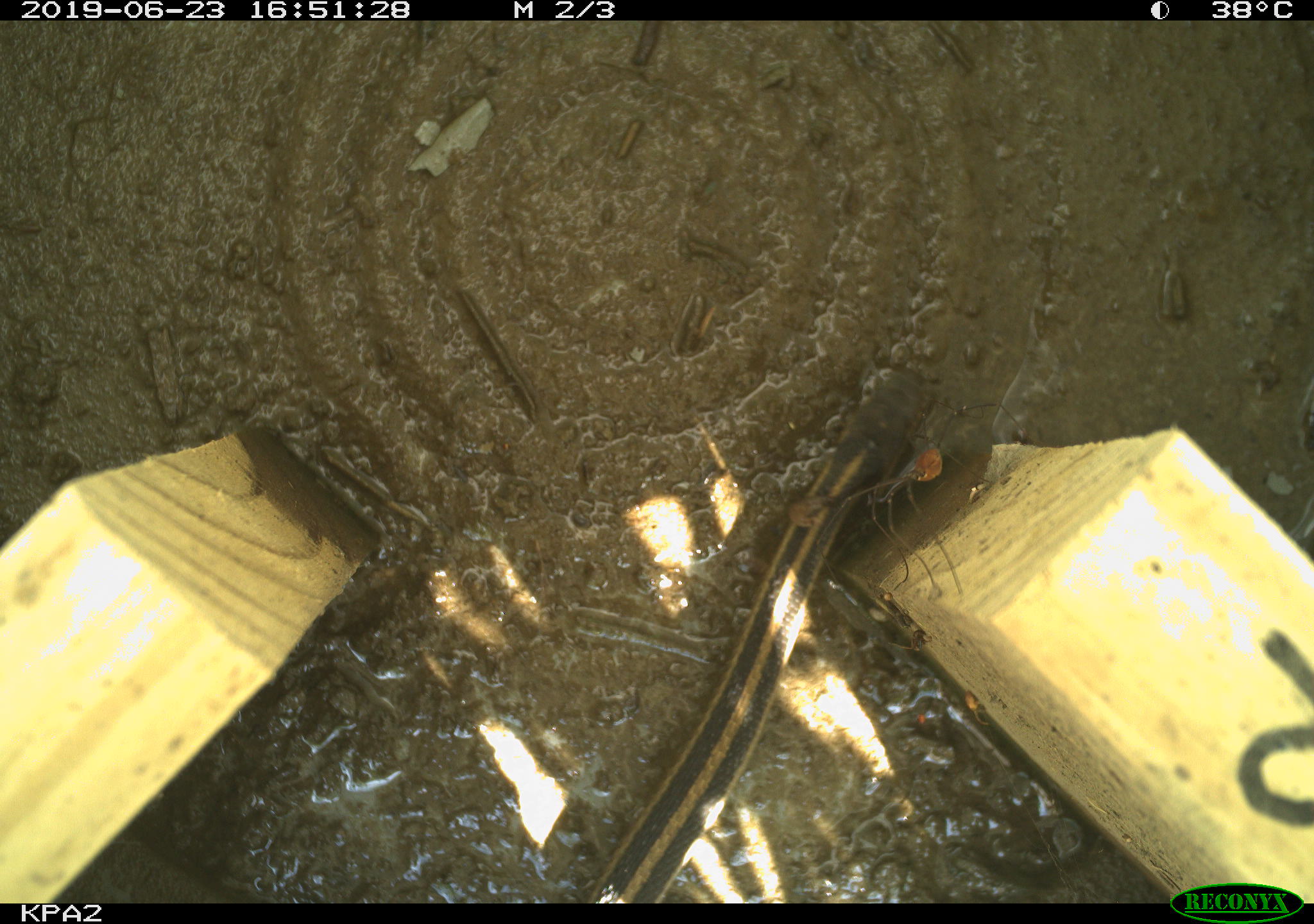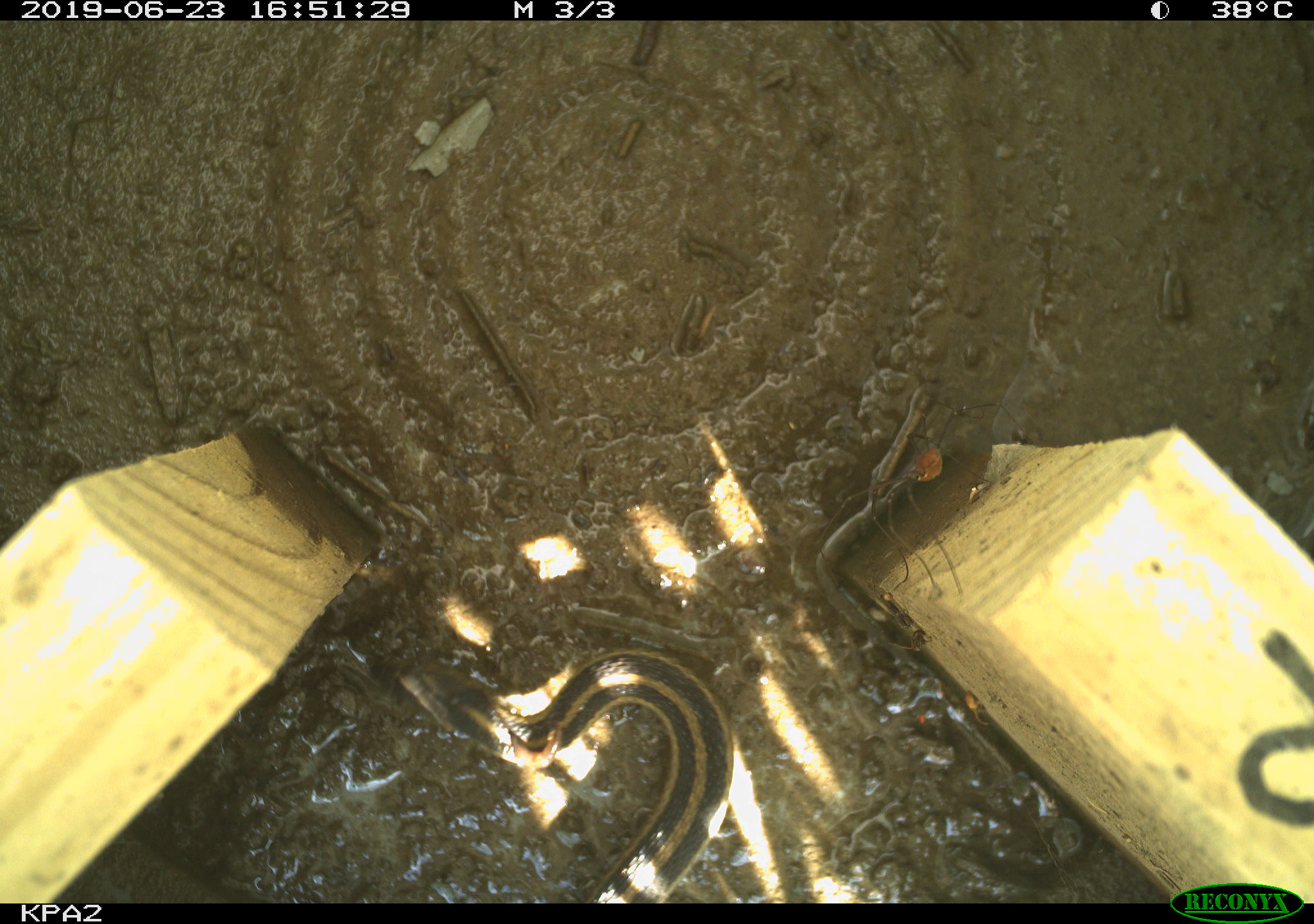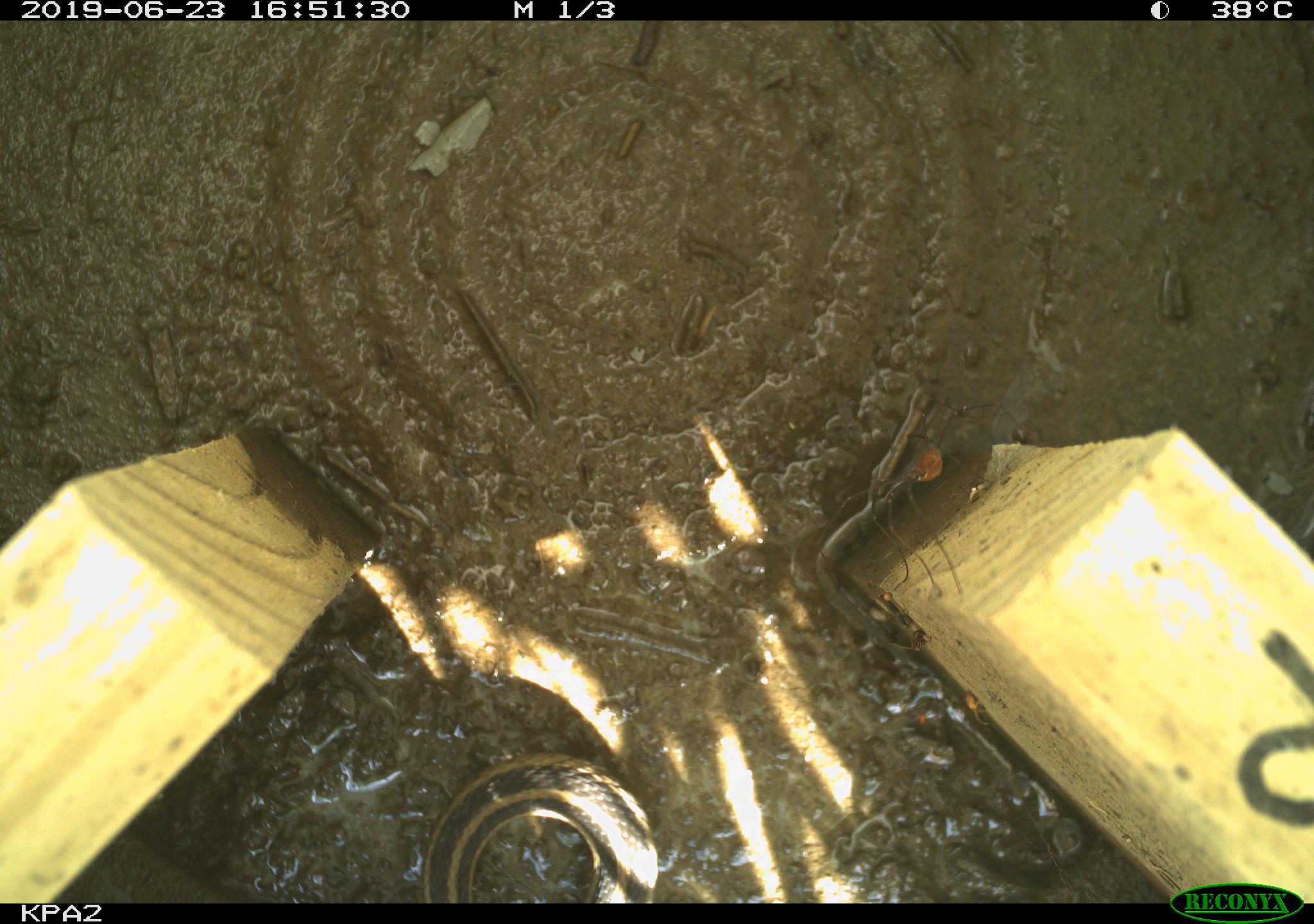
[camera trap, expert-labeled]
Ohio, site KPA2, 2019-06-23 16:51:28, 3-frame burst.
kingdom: Animalia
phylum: Chordata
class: Reptilia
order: Squamata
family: Colubridae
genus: Thamnophis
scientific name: Thamnophis sirtalis sirtalis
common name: eastern gartersnake